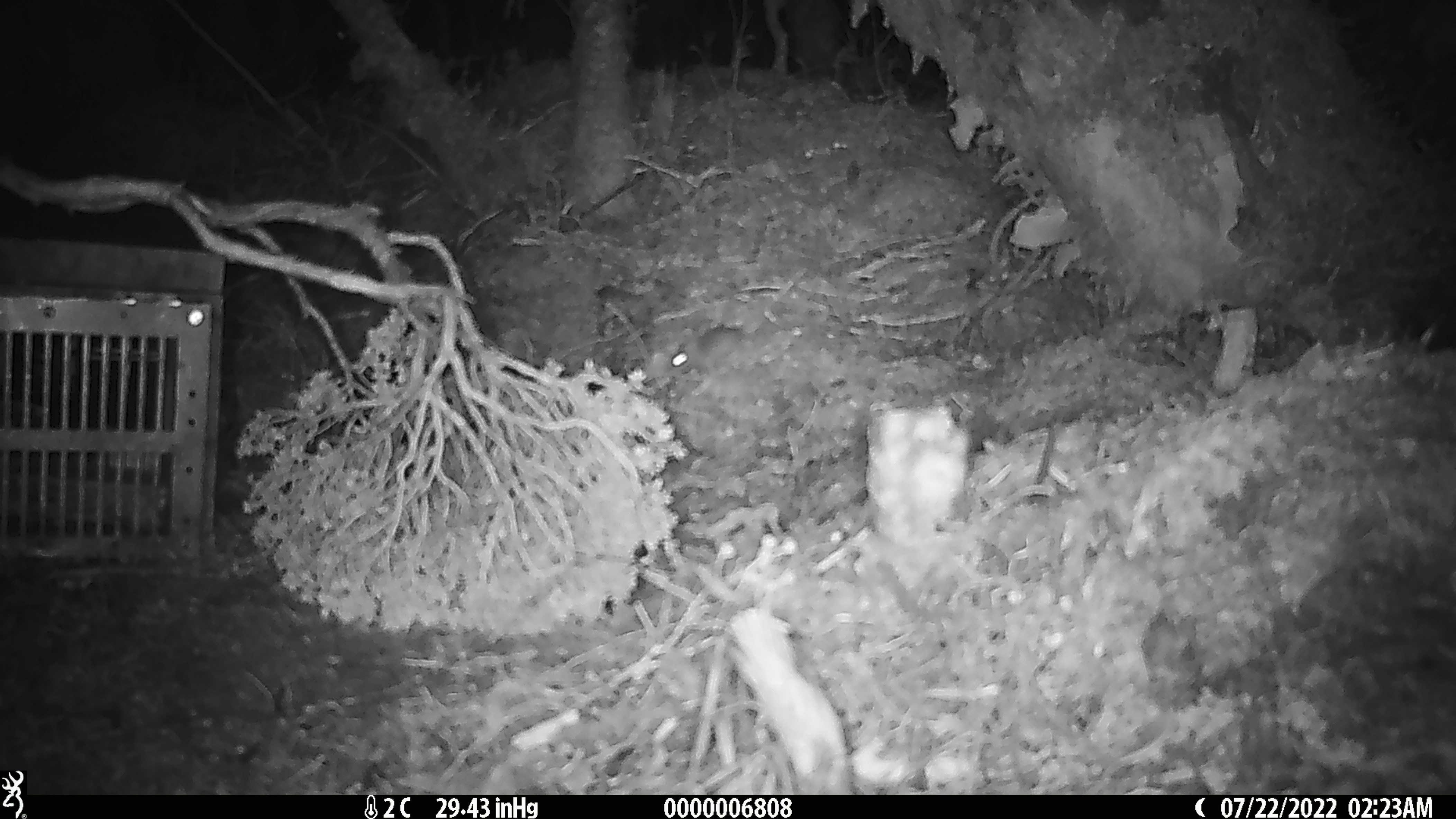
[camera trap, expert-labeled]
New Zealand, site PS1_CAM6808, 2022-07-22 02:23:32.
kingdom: Animalia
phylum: Chordata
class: Mammalia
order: Rodentia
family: Muridae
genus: Mus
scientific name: Mus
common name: mouse